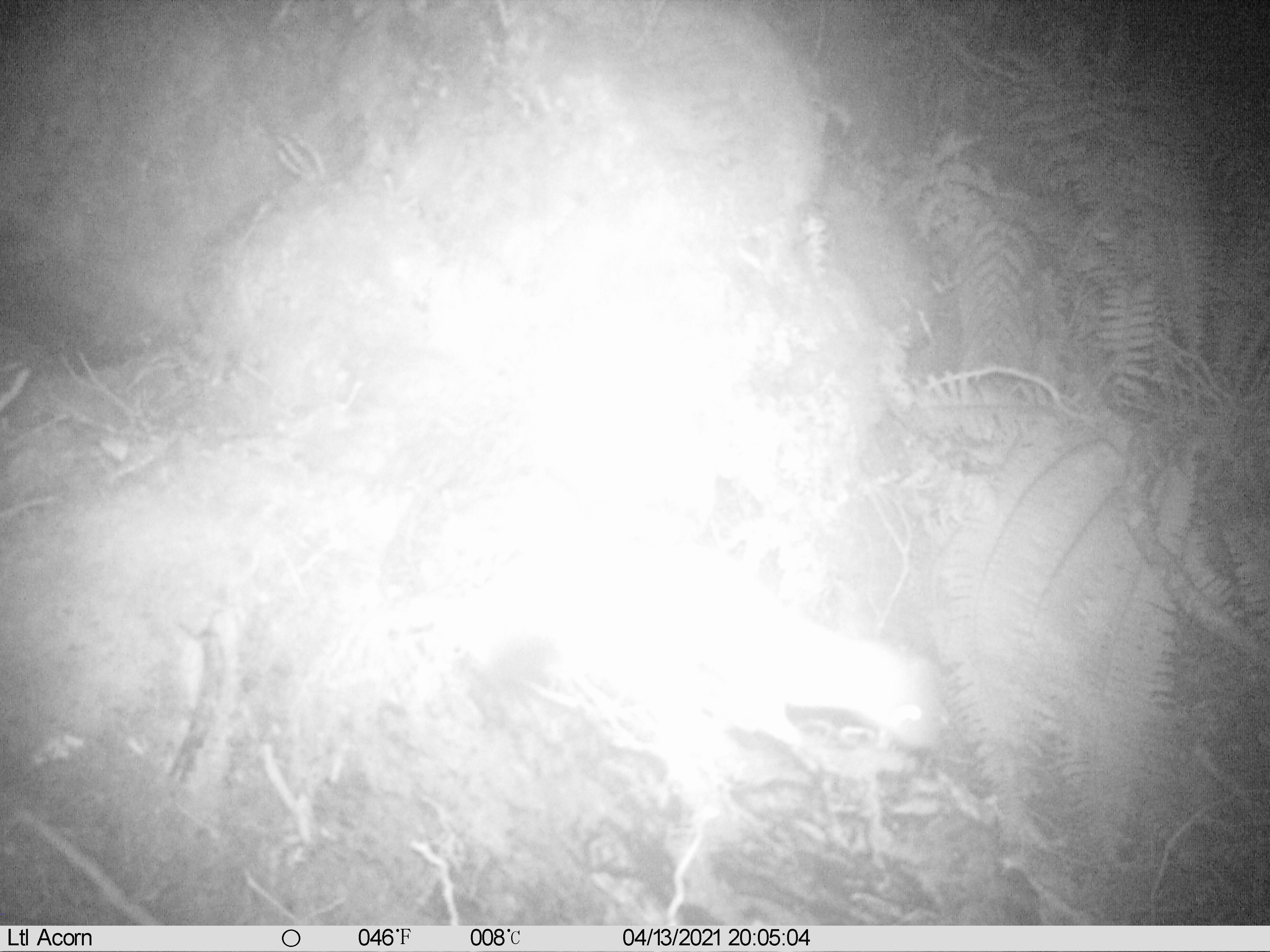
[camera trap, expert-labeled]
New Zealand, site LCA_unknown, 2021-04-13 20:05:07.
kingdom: Animalia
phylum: Chordata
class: Mammalia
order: Carnivora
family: Mustelidae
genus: Mustela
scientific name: Mustela erminea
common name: stoat